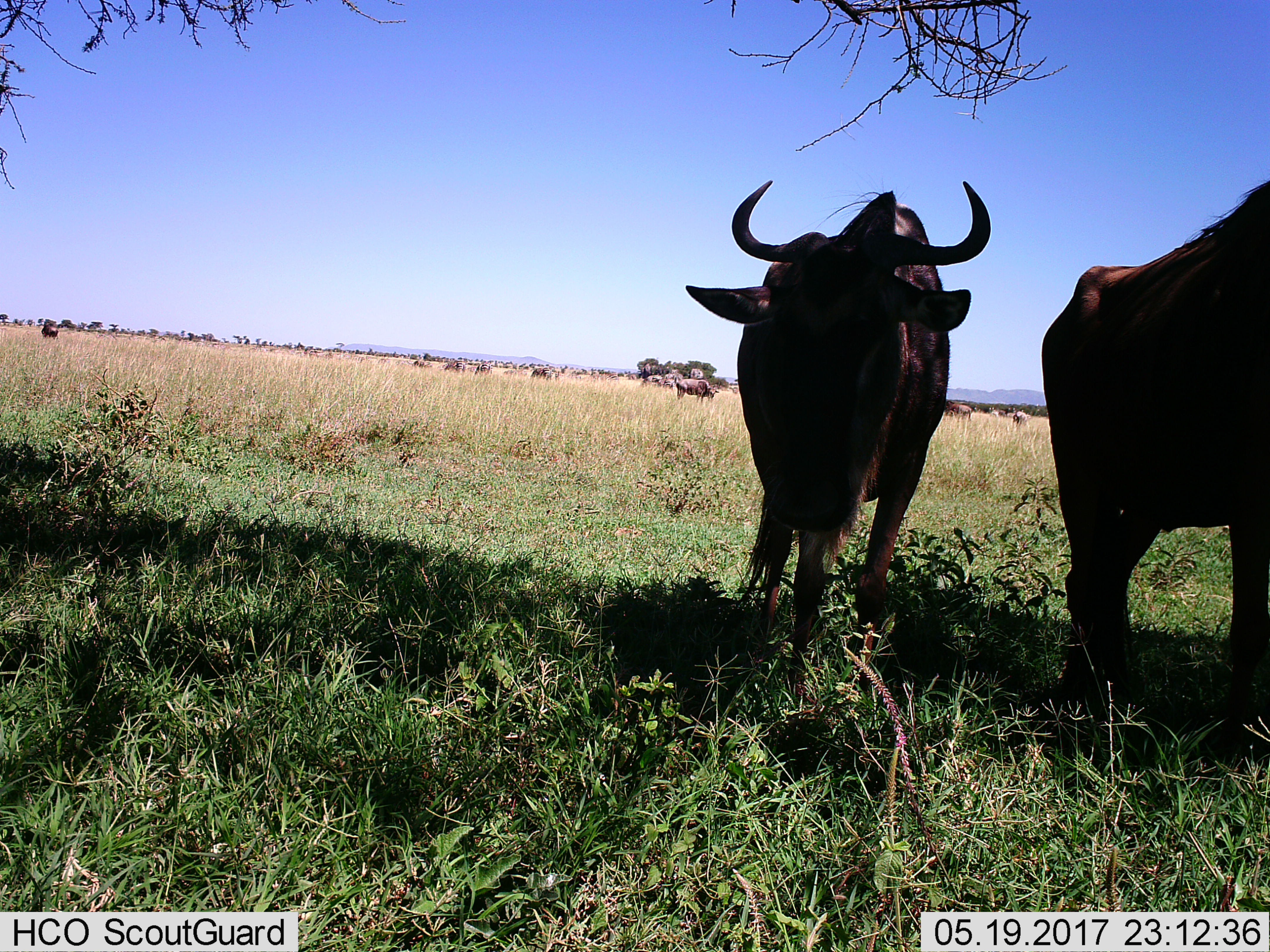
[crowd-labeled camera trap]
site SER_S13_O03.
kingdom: Animalia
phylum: Chordata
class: Mammalia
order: Artiodactyla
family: Bovidae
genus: Connochaetes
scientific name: Connochaetes taurinus taurinus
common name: blue wildebeest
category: wildebeestblue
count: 7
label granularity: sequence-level